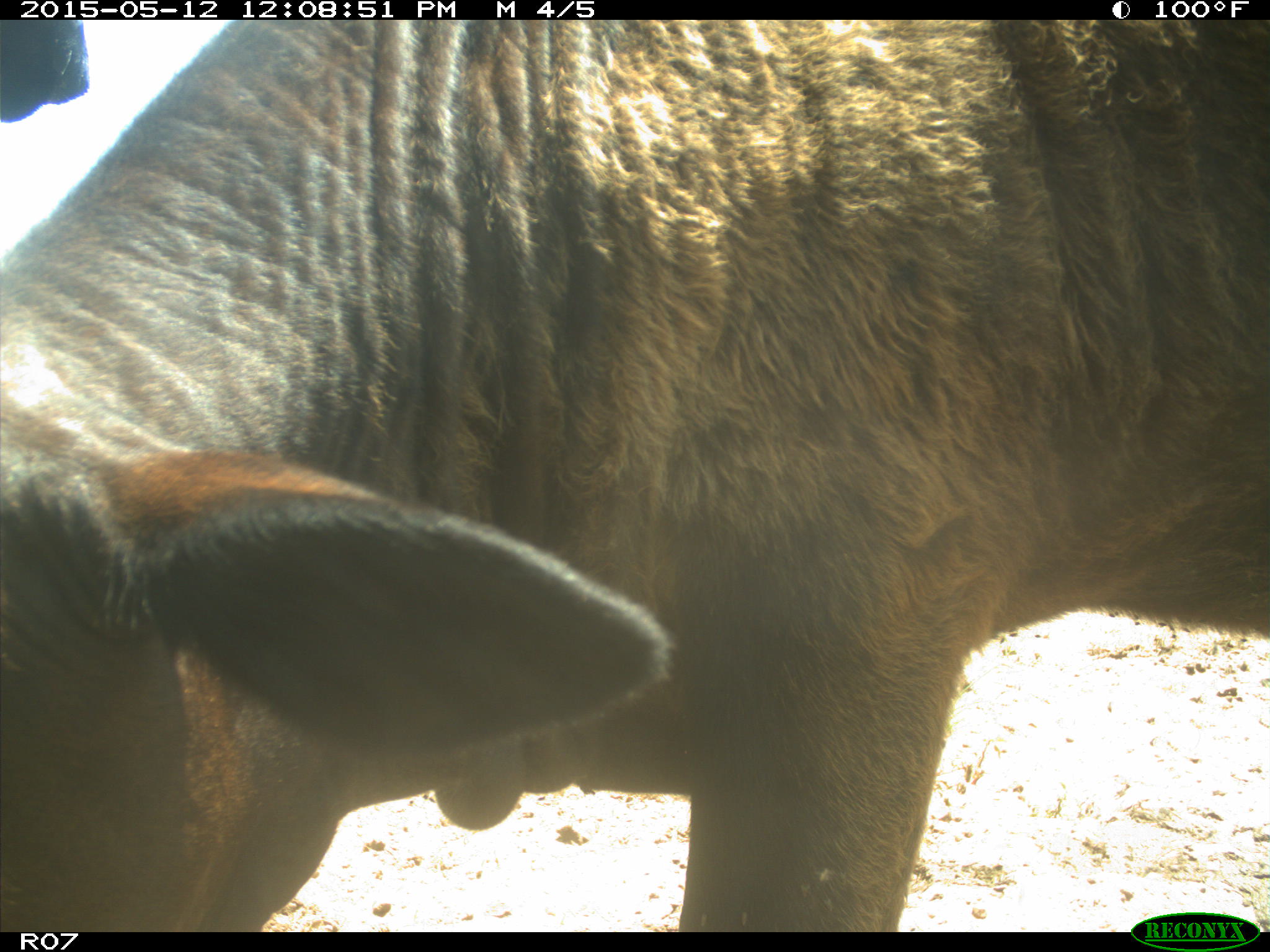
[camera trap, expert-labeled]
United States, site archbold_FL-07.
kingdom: Animalia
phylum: Chordata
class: Mammalia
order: Artiodactyla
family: Bovidae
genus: Bos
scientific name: Bos taurus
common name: domestic cow